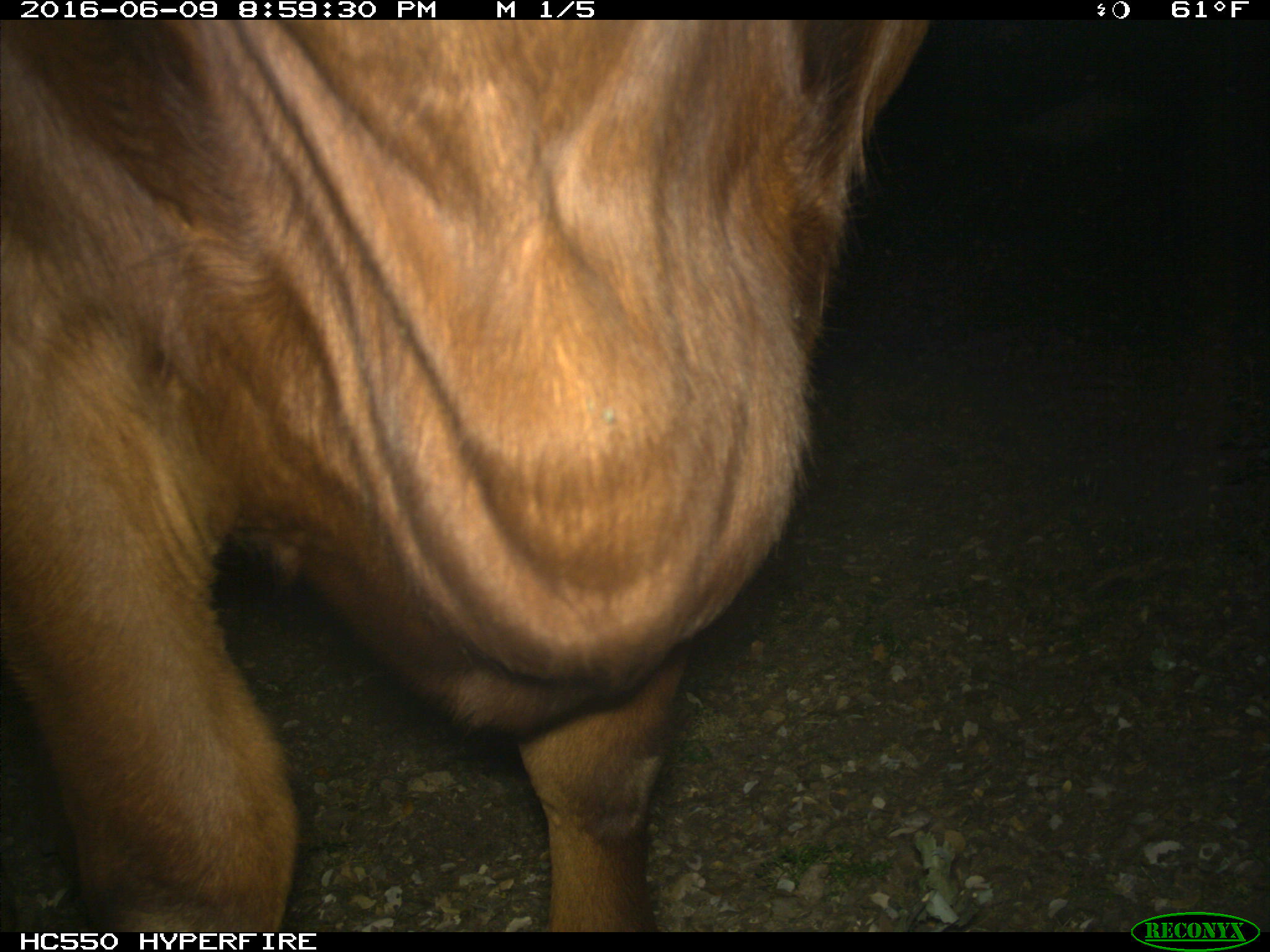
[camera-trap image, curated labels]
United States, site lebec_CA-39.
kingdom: Animalia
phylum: Chordata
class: Mammalia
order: Artiodactyla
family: Bovidae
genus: Bos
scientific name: Bos taurus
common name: domestic cow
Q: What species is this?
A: Bos taurus (domestic cow).